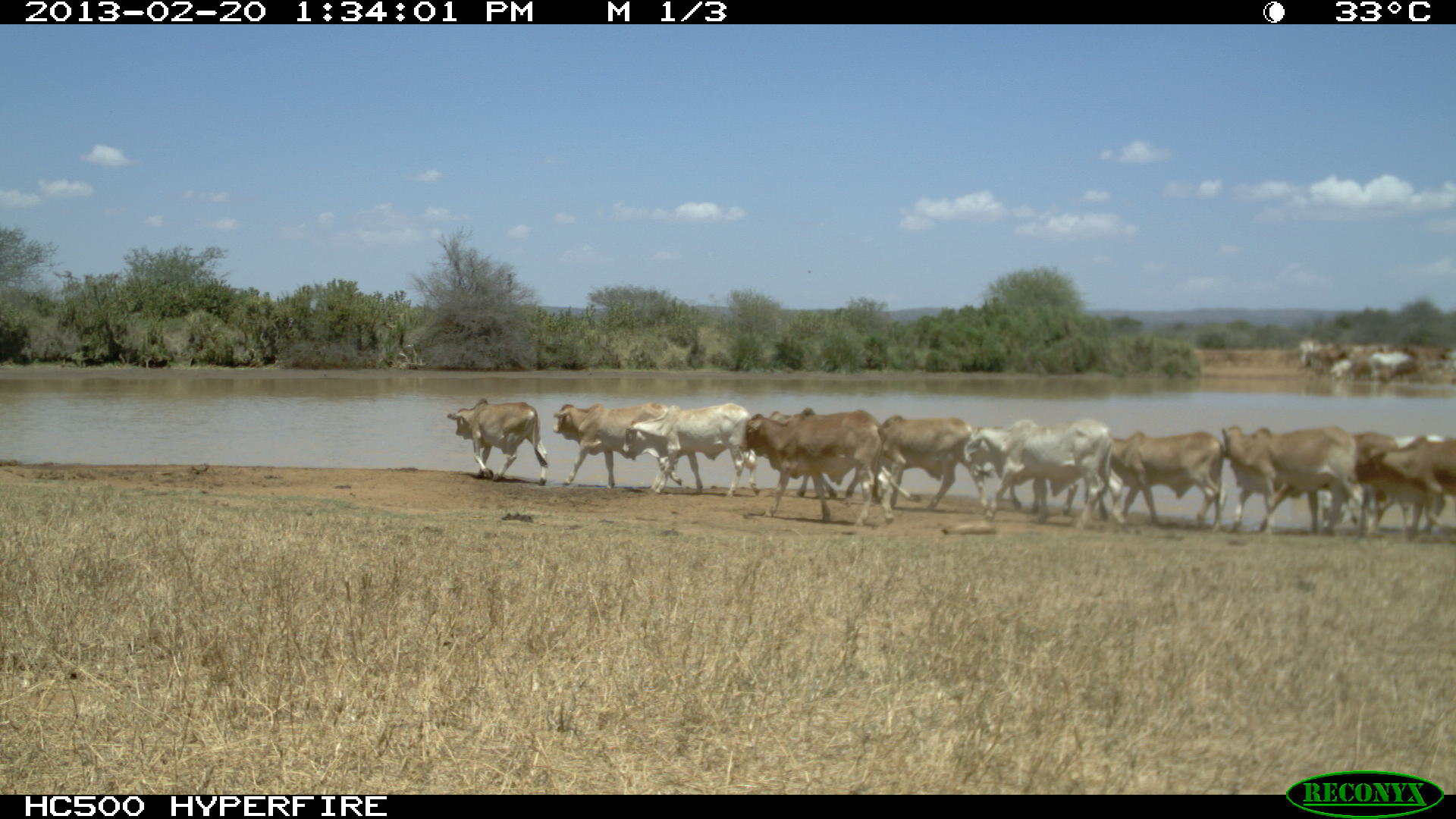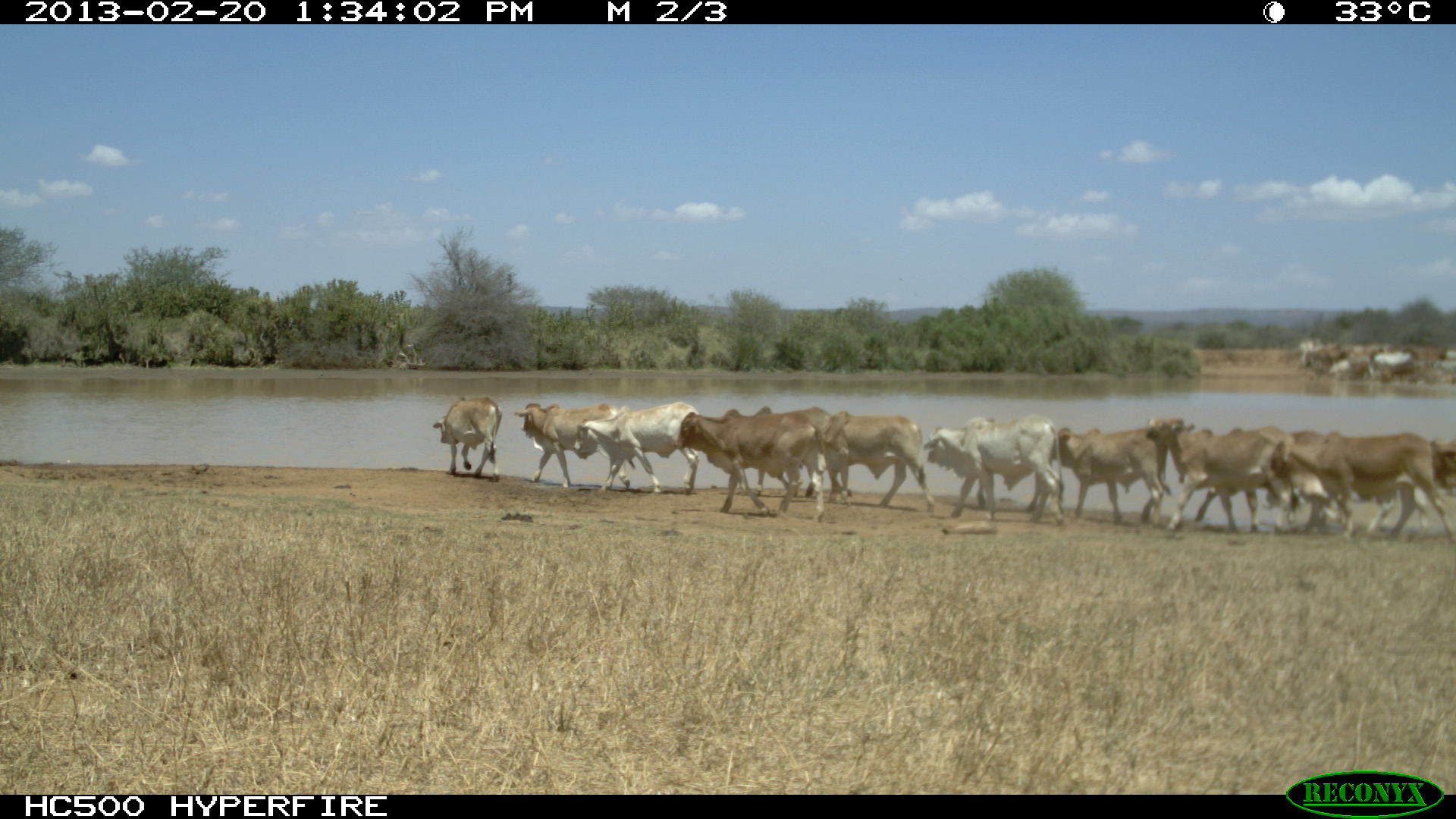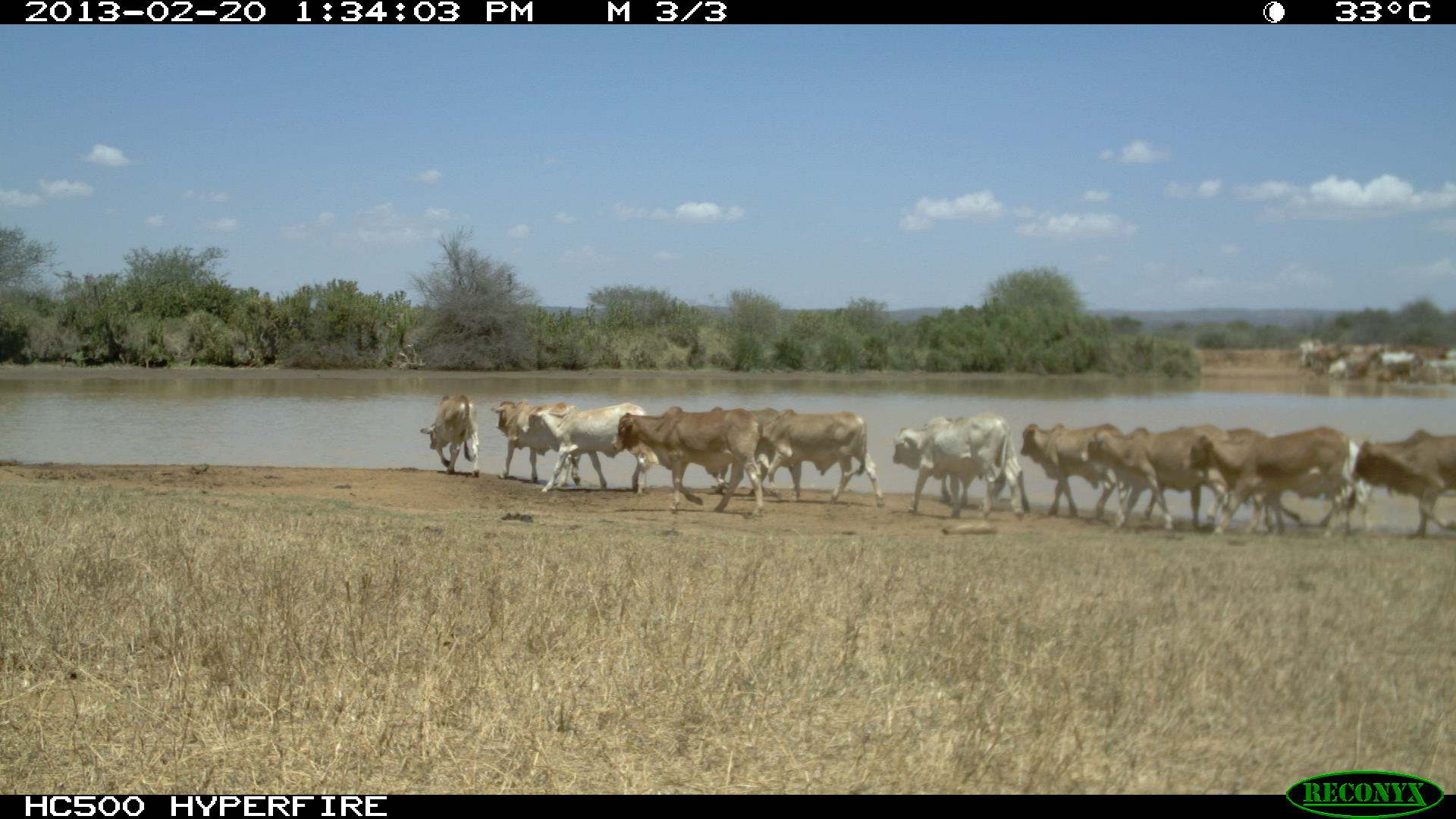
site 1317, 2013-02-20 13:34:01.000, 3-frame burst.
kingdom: Animalia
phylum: Chordata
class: Mammalia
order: Artiodactyla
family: Bovidae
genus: Bos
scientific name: Bos taurus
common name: domestic cattle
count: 11